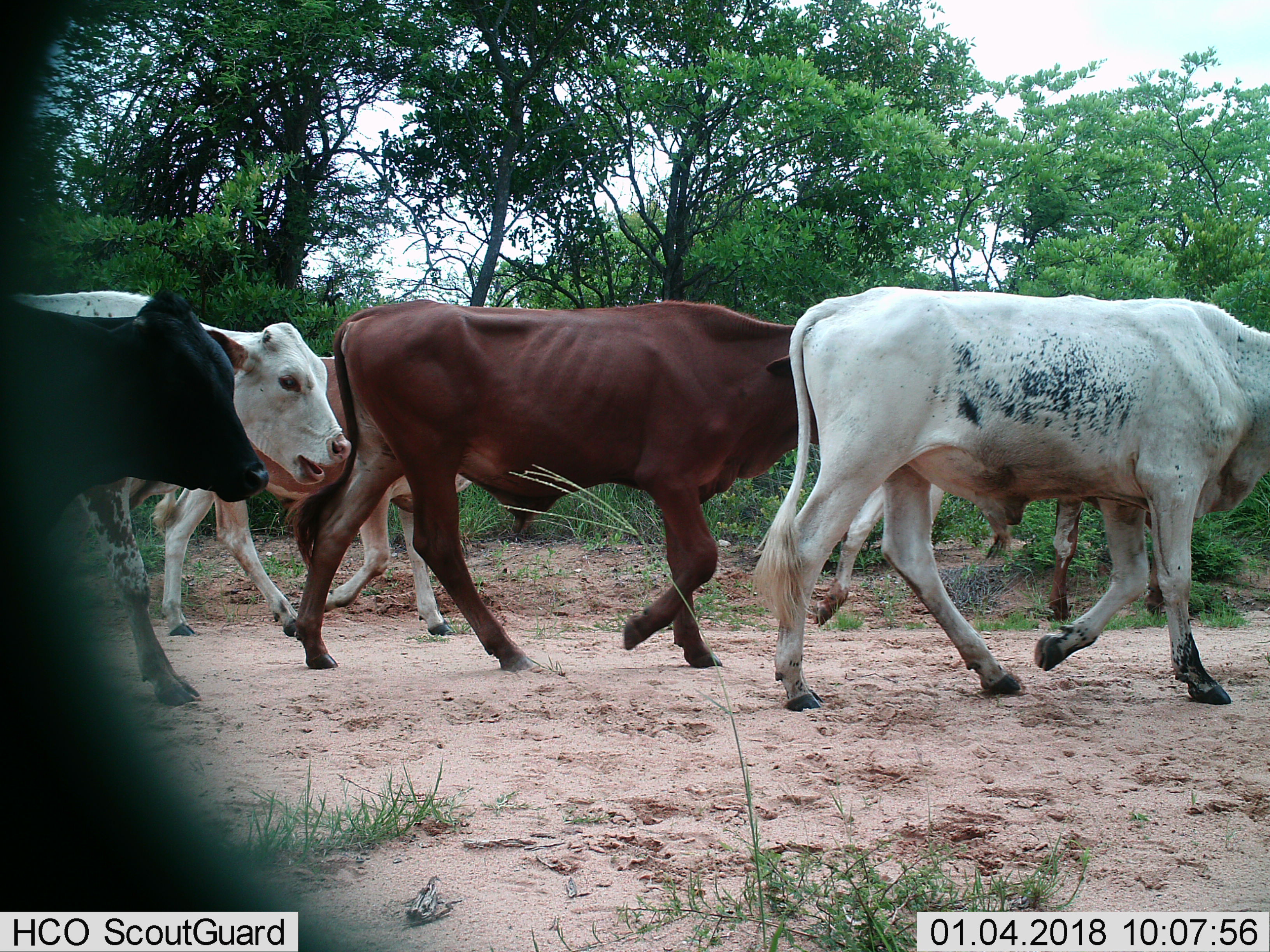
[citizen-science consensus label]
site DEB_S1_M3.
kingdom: Animalia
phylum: Chordata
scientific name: Vertebrata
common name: domestic animal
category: domesticanimal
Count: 5.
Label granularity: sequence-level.